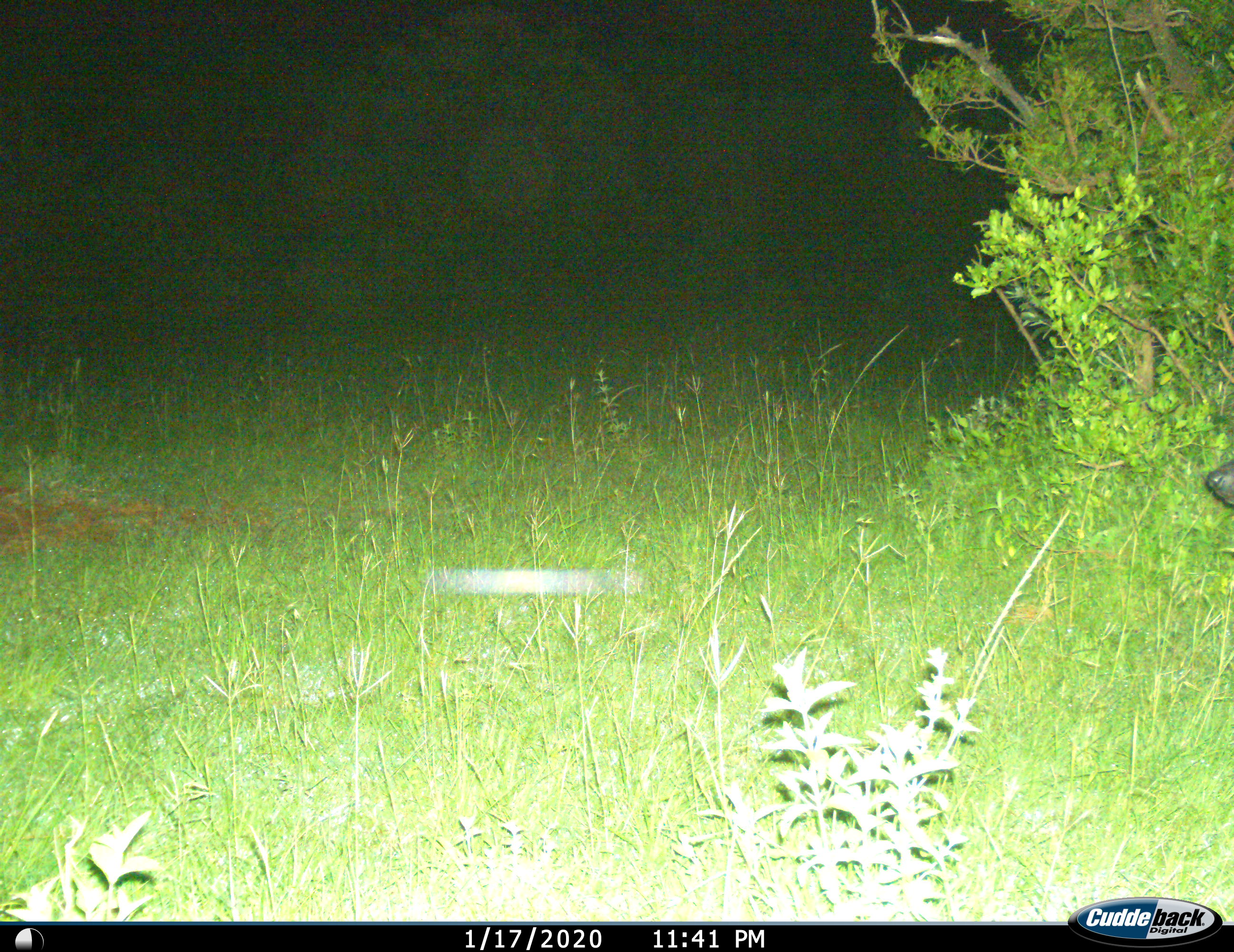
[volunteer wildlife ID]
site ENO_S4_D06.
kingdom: Animalia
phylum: Chordata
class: Mammalia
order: Carnivora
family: Hyaenidae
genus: Crocuta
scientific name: Crocuta crocuta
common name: spotted hyena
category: hyenaspotted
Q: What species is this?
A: Hyenaspotted (spotted hyena) (Crocuta crocuta).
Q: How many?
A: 1.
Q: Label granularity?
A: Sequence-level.